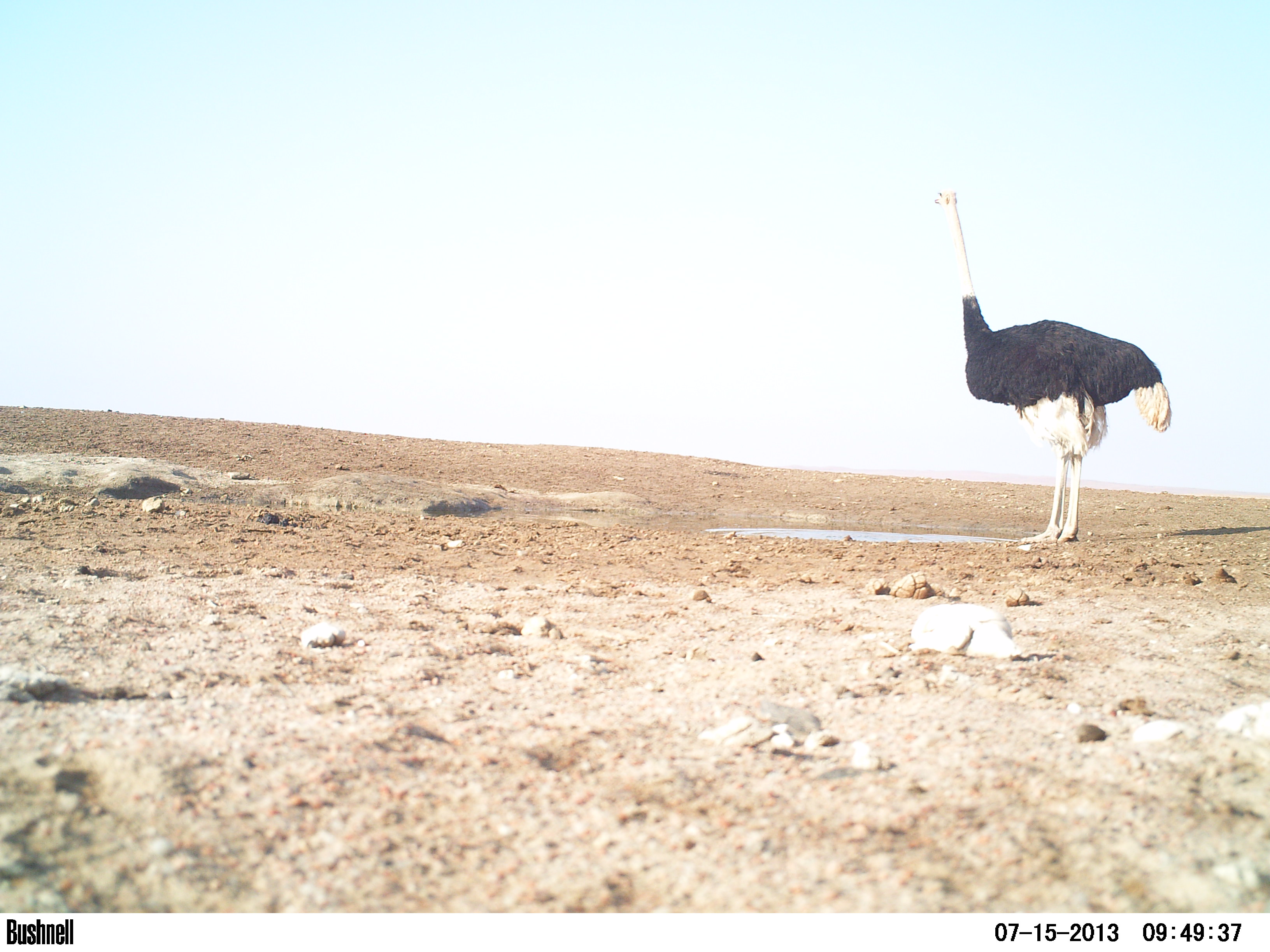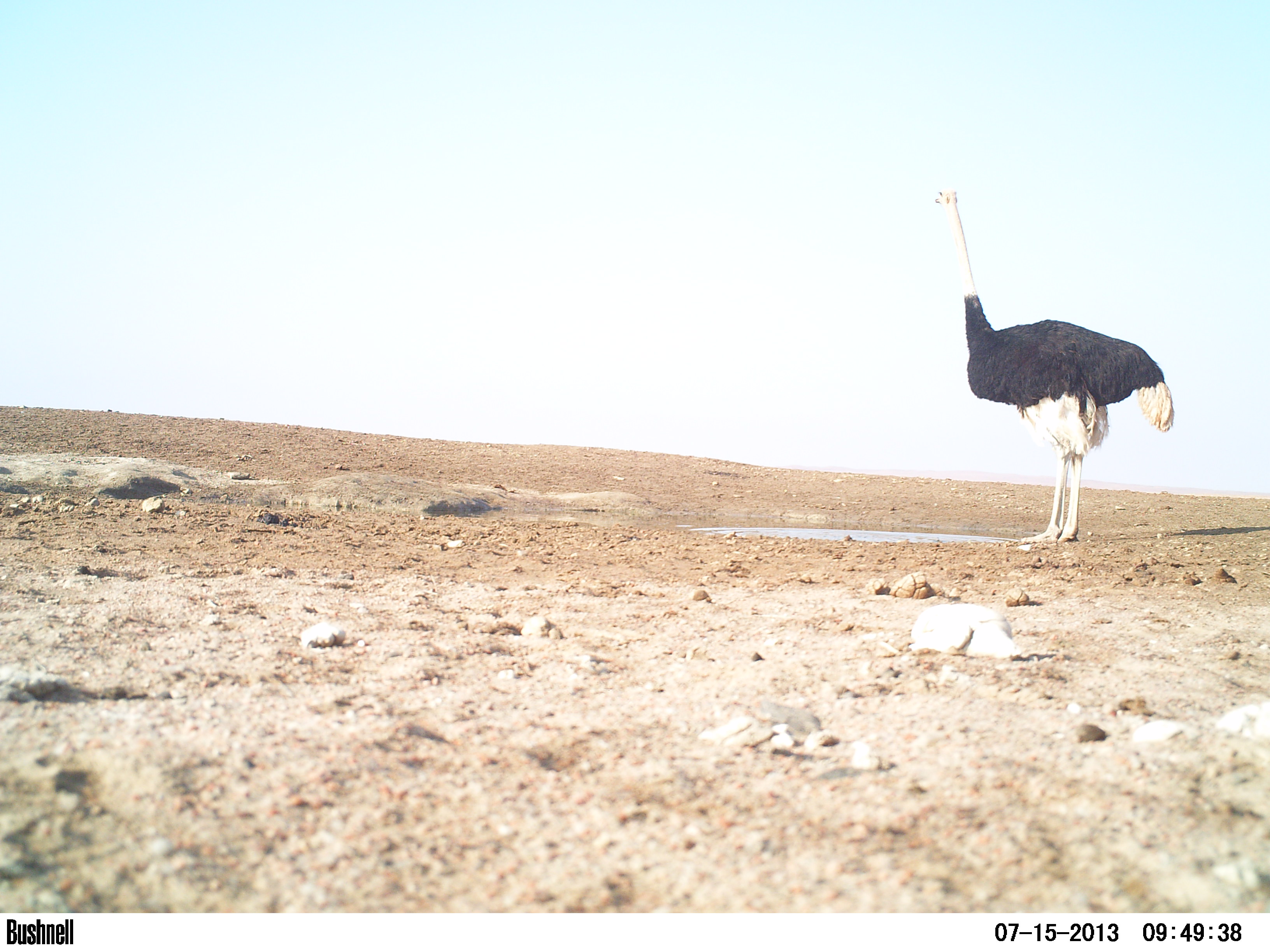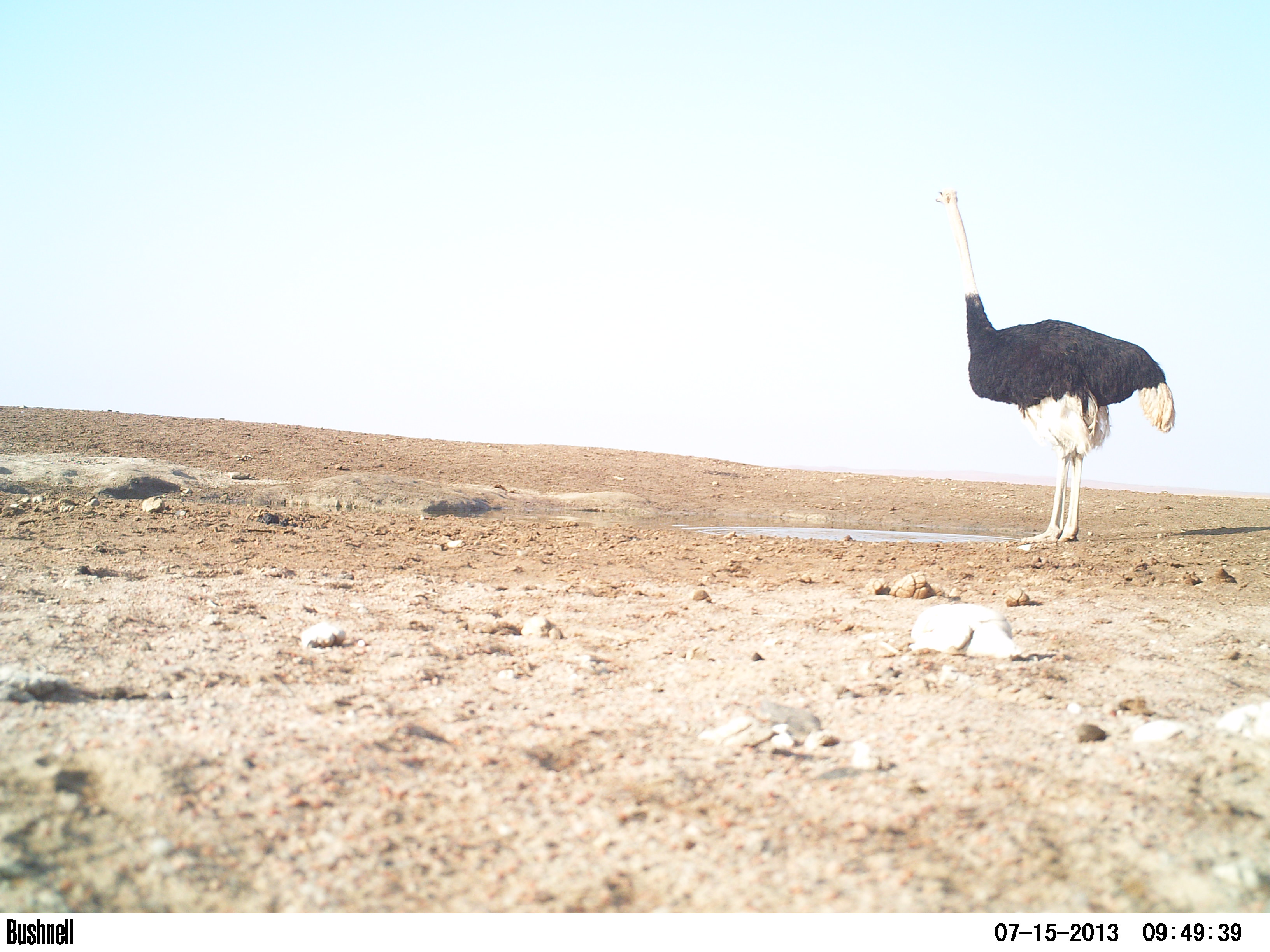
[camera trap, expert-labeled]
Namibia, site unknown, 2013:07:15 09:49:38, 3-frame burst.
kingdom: Animalia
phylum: Chordata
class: Mammalia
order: Artiodactyla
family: Bovidae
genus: Oryx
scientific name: Oryx gazella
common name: gemsbok